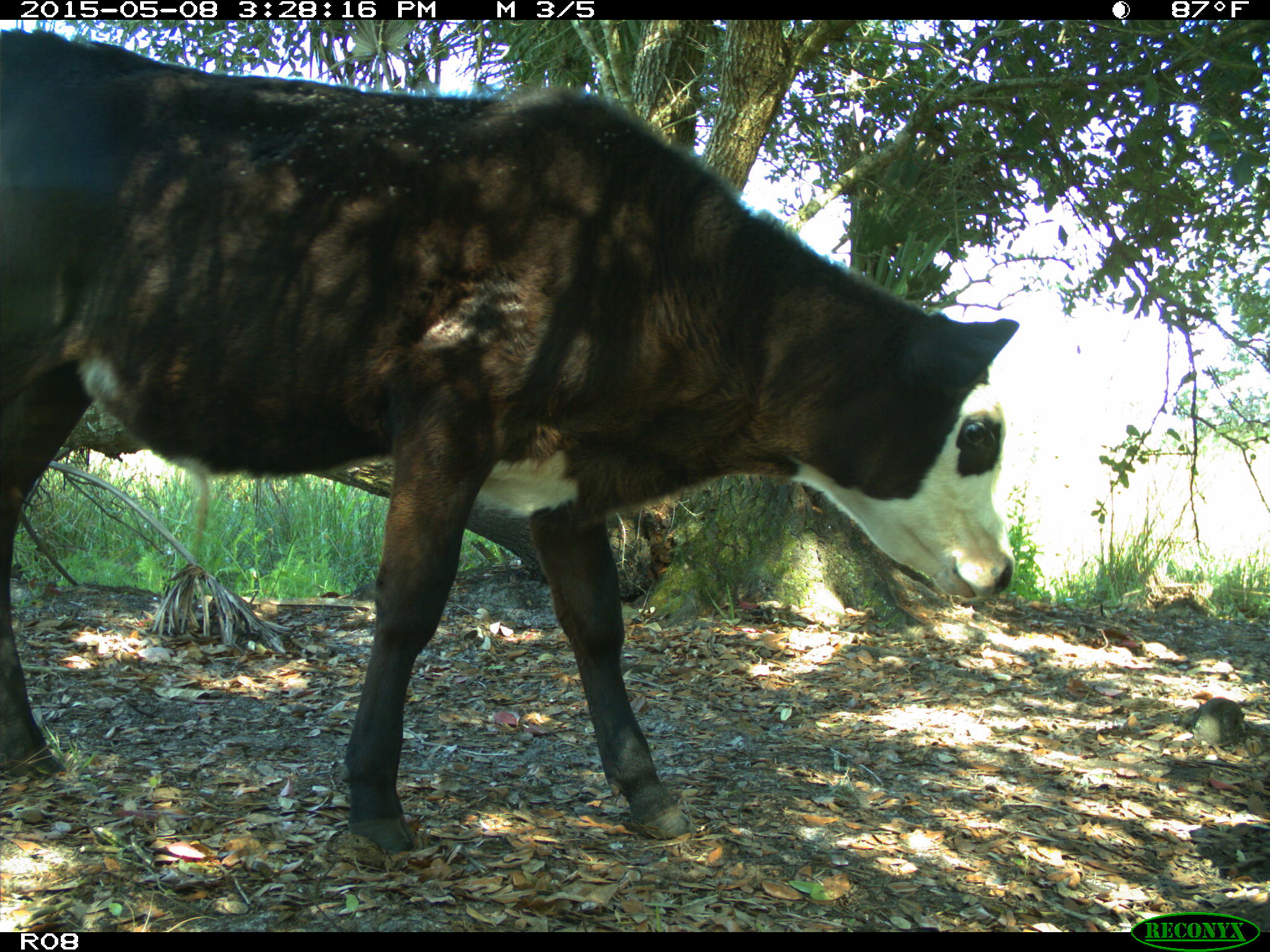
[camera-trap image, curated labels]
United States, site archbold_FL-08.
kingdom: Animalia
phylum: Chordata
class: Mammalia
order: Artiodactyla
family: Bovidae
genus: Bos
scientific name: Bos taurus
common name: domestic cow